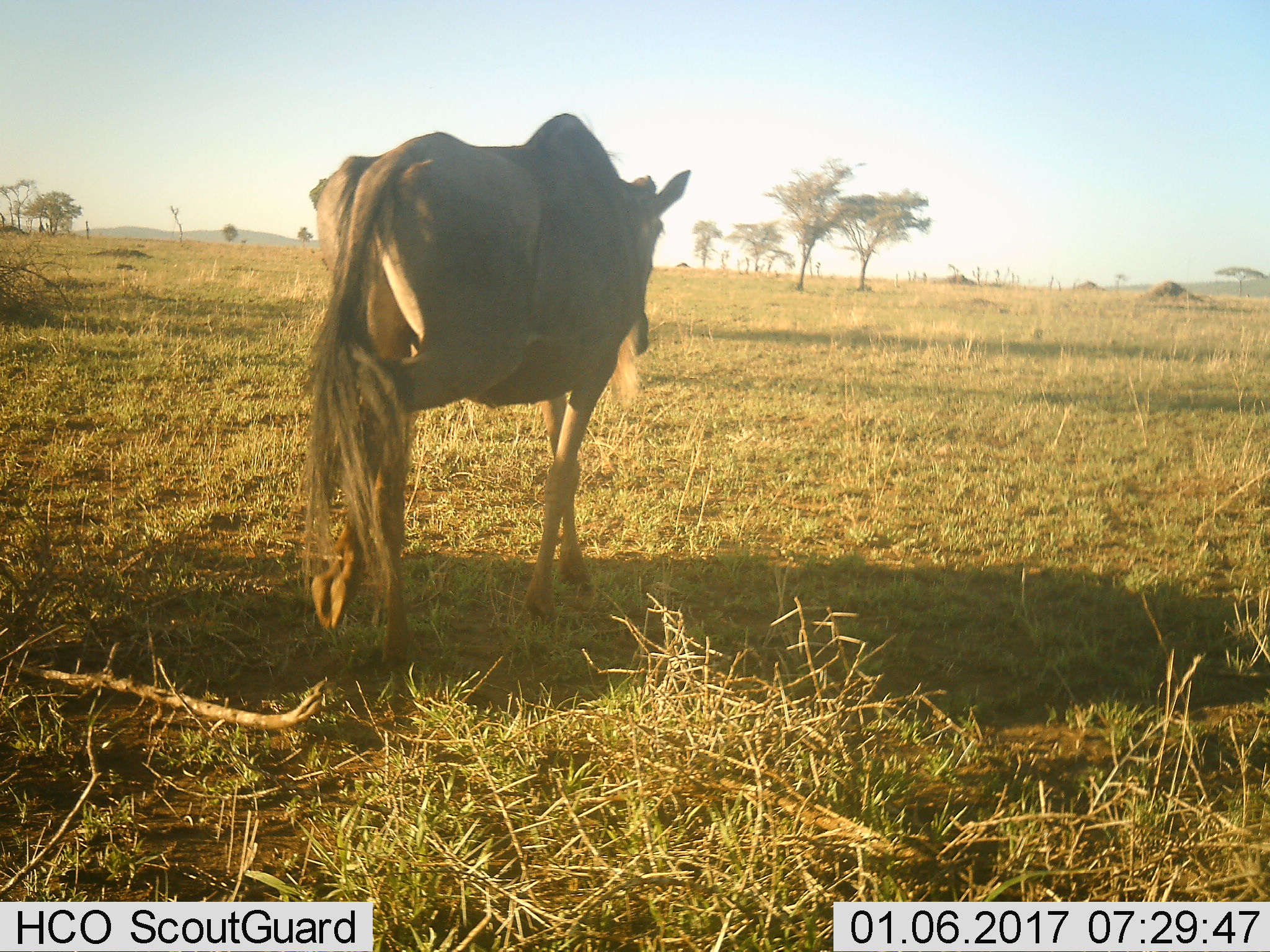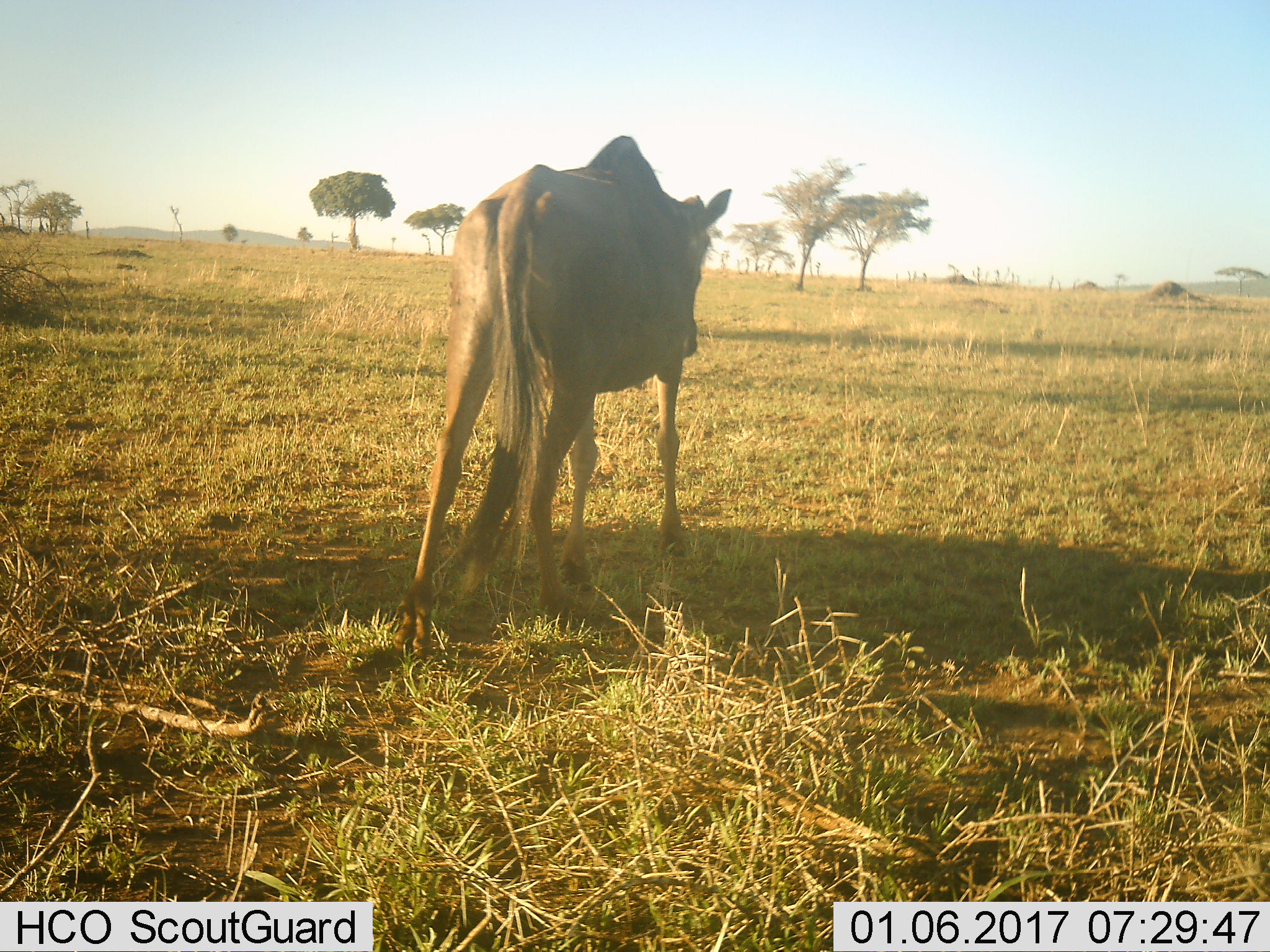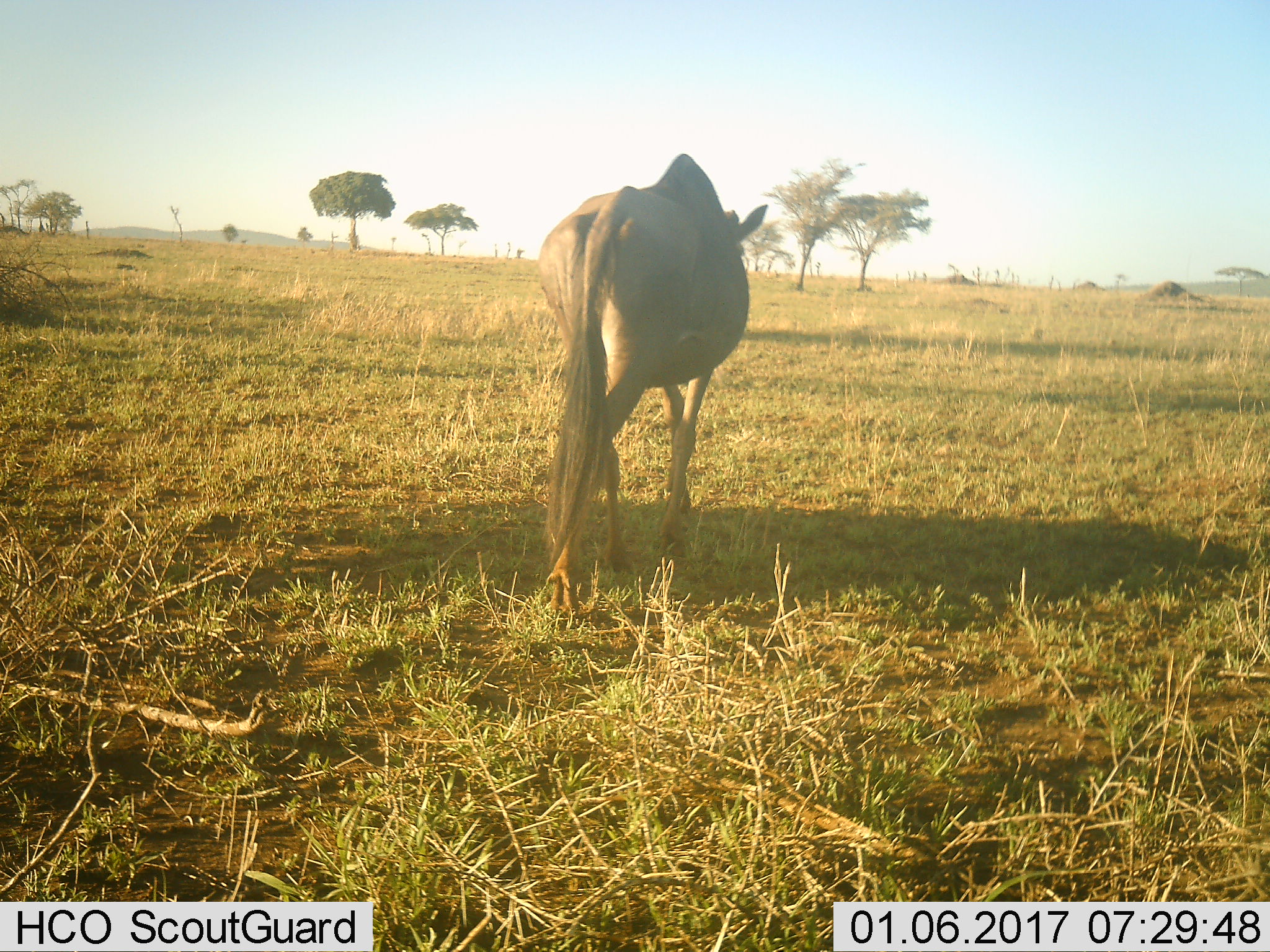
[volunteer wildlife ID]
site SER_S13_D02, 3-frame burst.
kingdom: Animalia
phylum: Chordata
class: Mammalia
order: Artiodactyla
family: Bovidae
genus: Connochaetes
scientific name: Connochaetes taurinus taurinus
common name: blue wildebeest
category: wildebeestblue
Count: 1.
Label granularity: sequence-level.